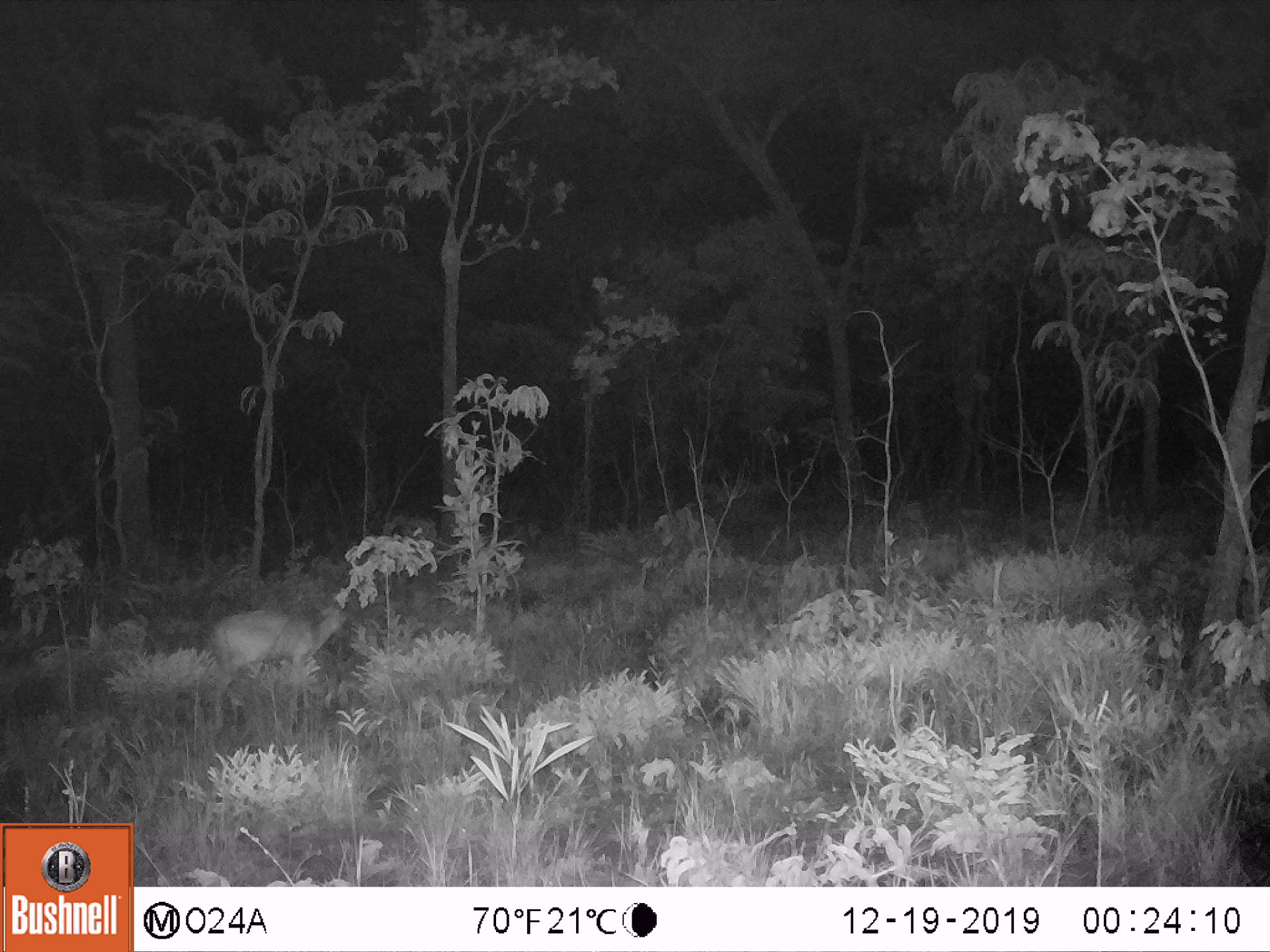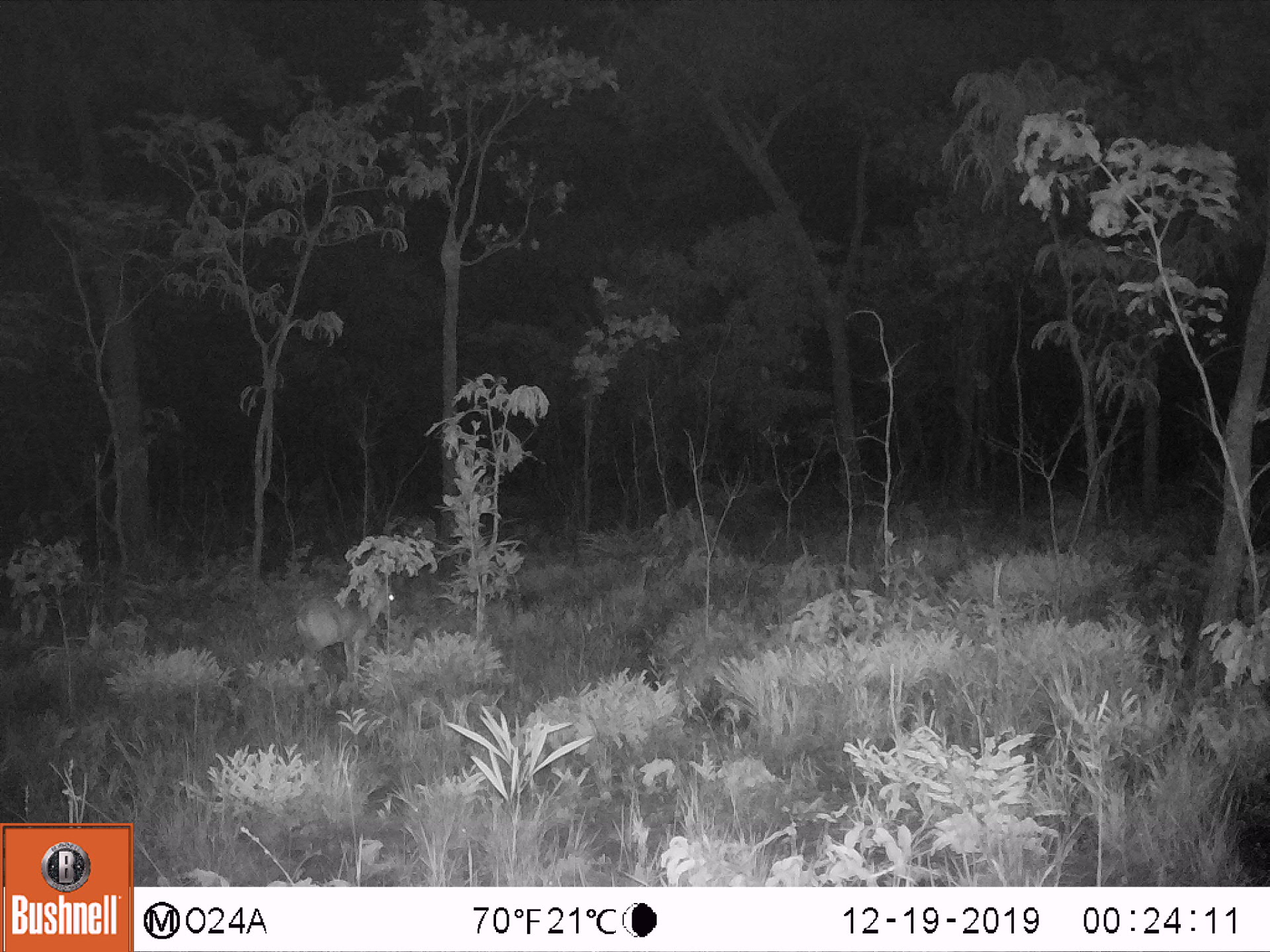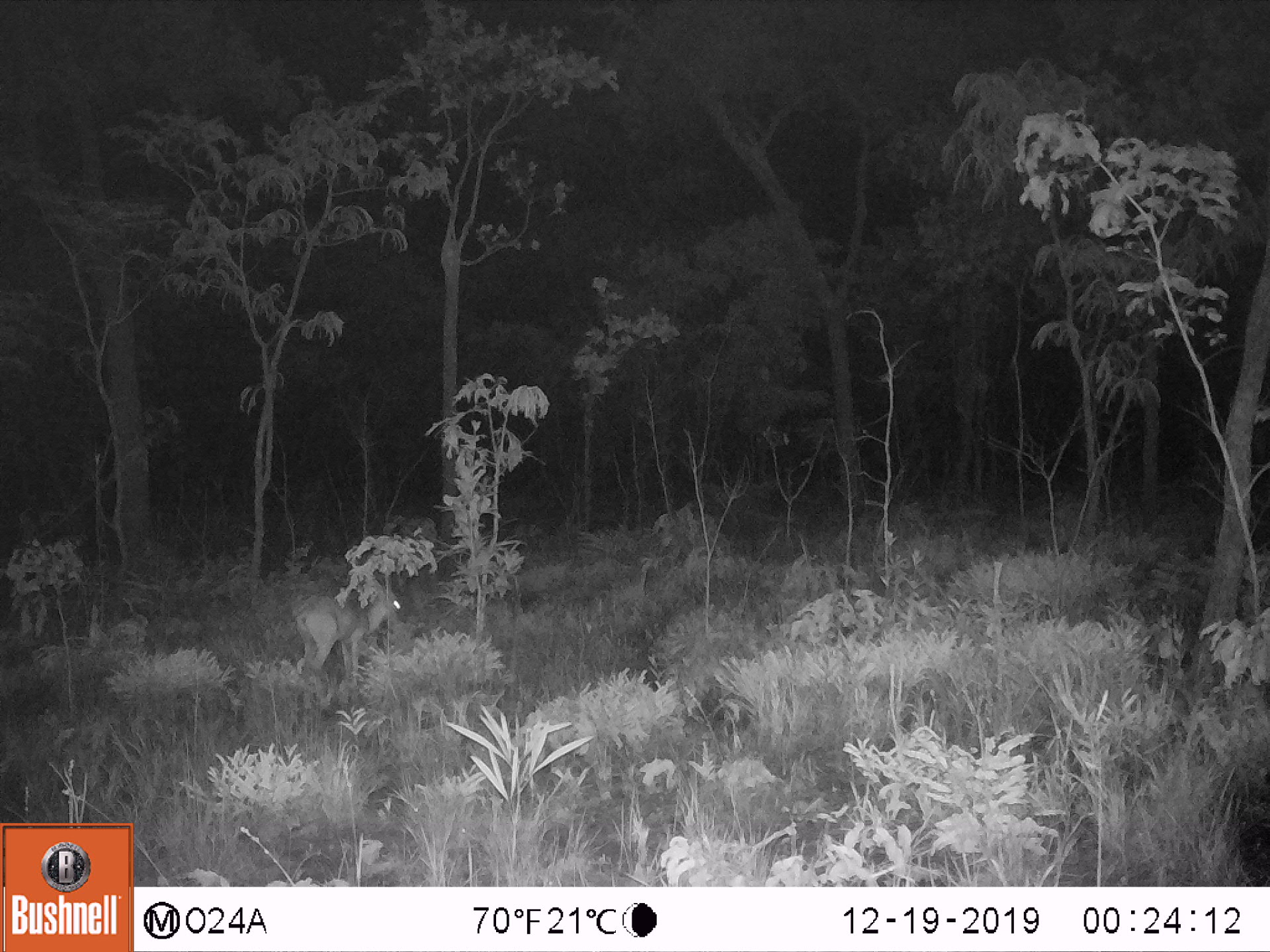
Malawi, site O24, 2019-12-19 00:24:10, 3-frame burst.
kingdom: Animalia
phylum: Chordata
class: Mammalia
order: Artiodactyla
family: Bovidae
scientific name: Antilopinae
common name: small antelope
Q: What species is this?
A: Small antelope (Antilopinae).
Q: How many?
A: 1.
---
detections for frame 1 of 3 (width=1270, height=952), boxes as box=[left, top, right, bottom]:
small antelope: box=[195, 583, 356, 740]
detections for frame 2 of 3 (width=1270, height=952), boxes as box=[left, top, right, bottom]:
small antelope: box=[282, 567, 405, 692]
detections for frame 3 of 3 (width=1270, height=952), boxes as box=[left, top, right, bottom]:
small antelope: box=[286, 572, 414, 701]